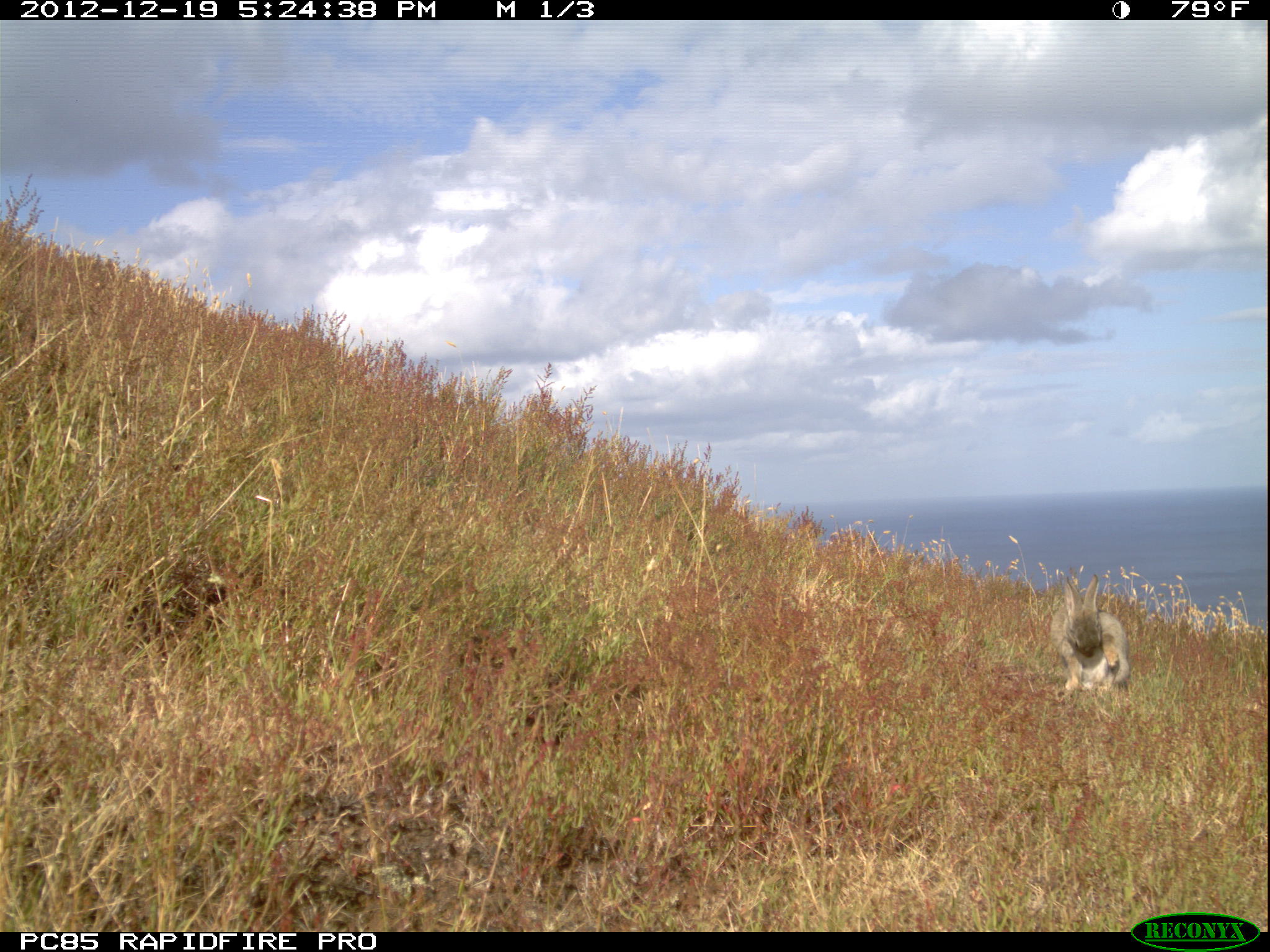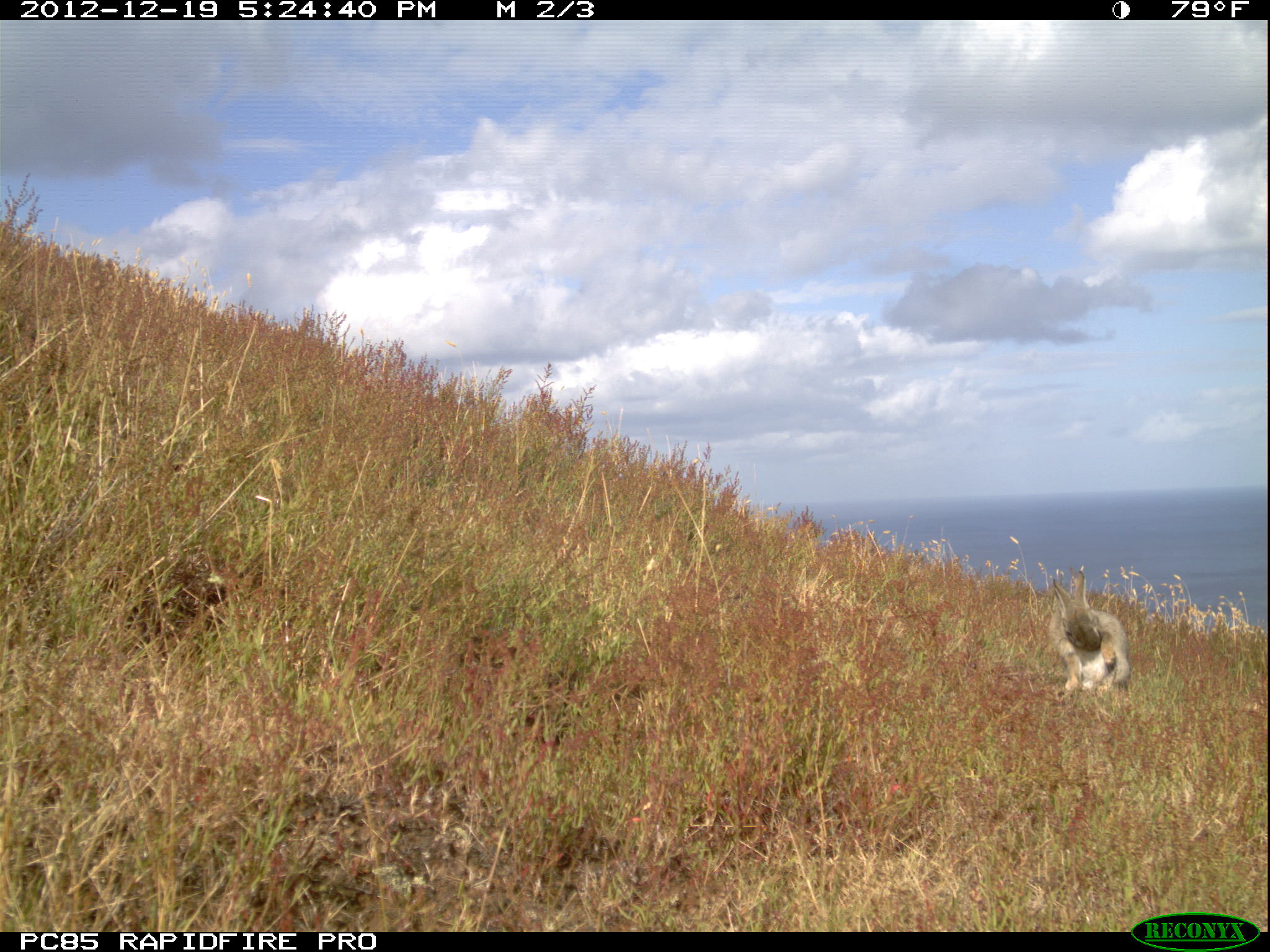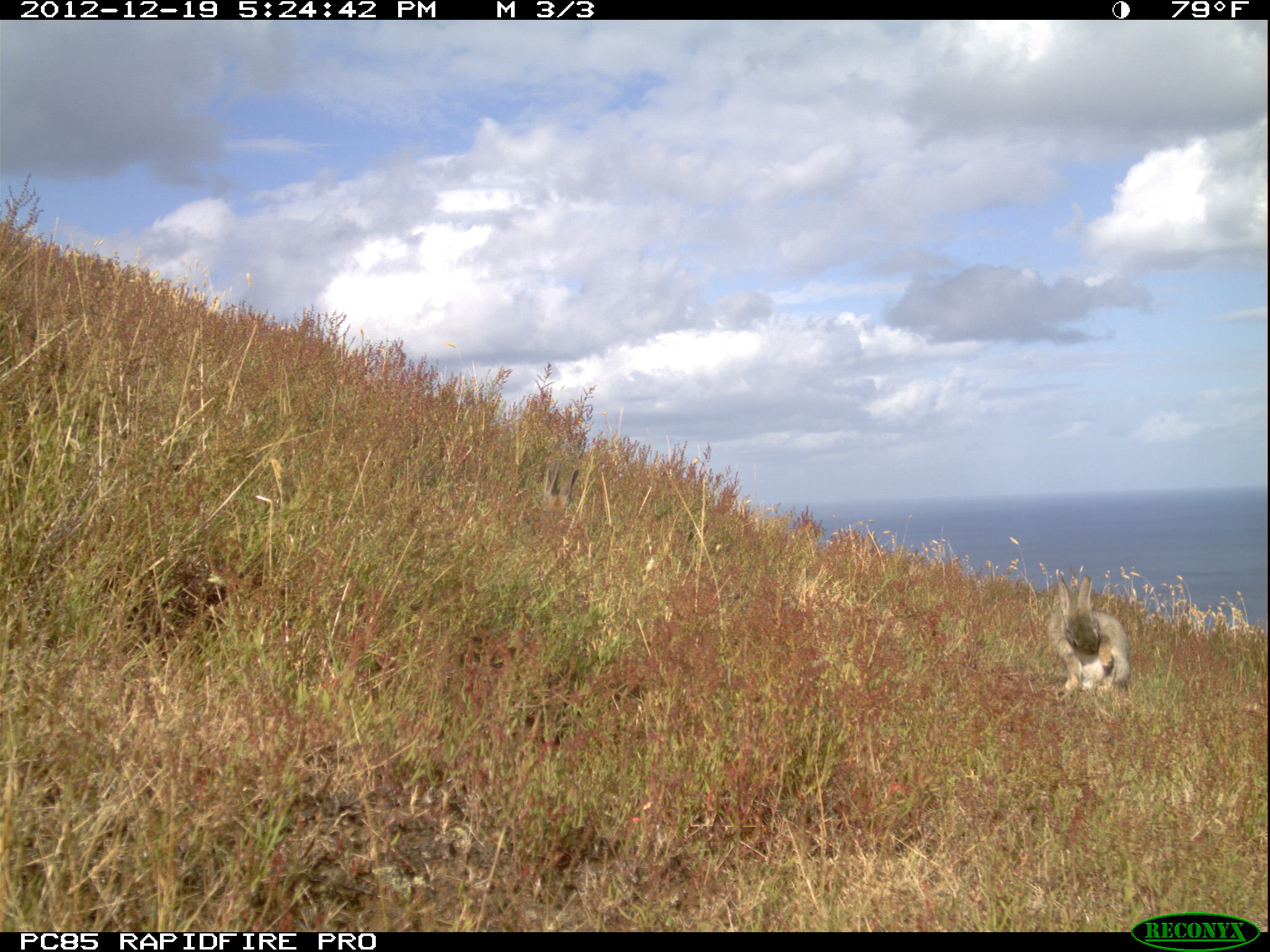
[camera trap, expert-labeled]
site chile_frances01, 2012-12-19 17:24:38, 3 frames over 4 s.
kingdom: Animalia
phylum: Chordata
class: Mammalia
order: Lagomorpha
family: Leporidae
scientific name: Leporidae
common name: rabbits and hares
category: rabbit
Rabbit (rabbits and hares) (Leporidae).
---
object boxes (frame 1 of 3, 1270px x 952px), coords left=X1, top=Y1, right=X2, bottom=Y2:
rabbit: left=1056, top=571, right=1132, bottom=702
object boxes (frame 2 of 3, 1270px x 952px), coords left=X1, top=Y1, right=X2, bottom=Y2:
rabbit: left=1052, top=566, right=1132, bottom=705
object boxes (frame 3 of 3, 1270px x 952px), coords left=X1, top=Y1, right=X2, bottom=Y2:
rabbit: left=1054, top=583, right=1134, bottom=703; left=521, top=438, right=605, bottom=550